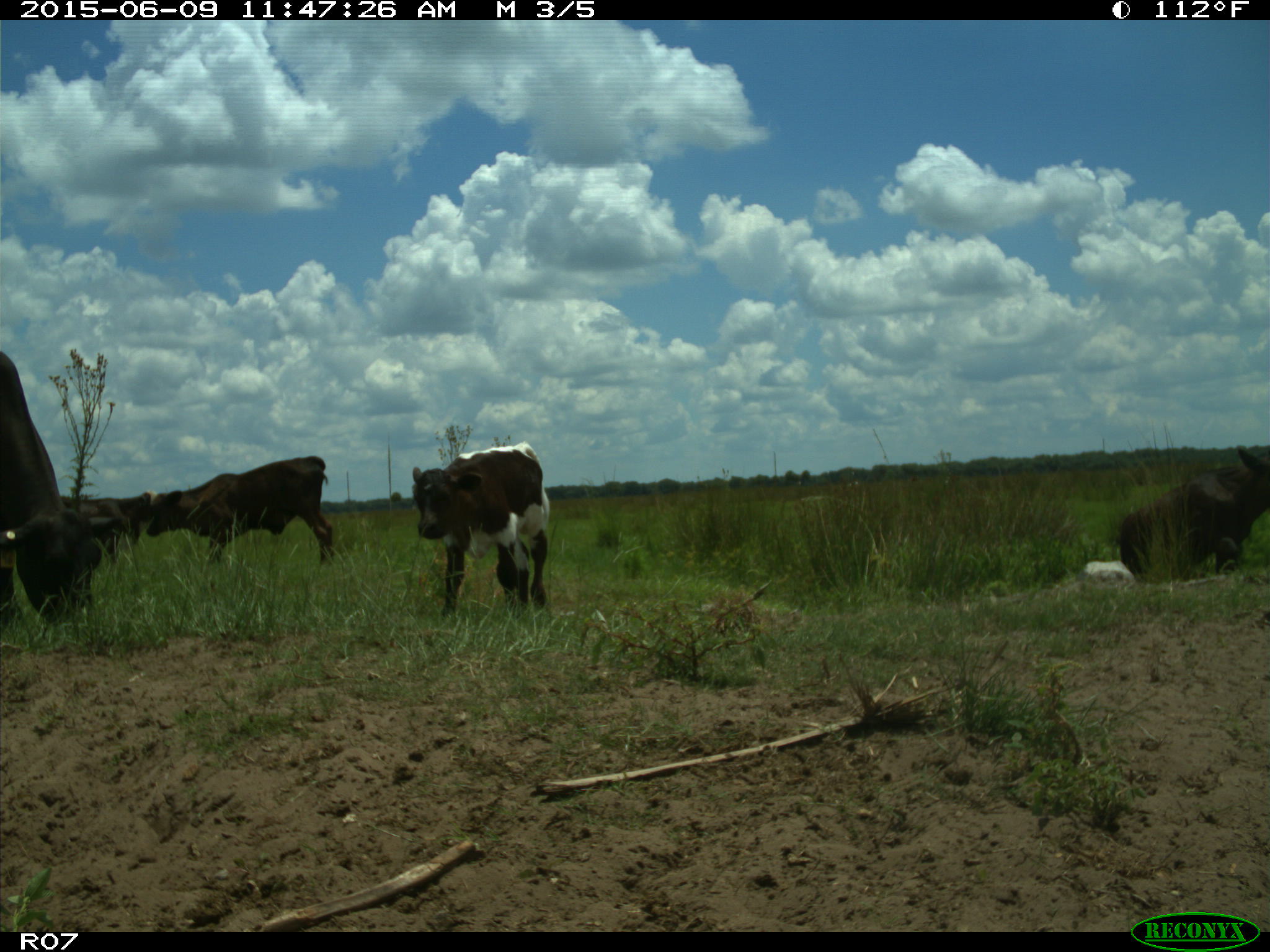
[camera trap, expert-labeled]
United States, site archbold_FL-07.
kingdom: Animalia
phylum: Chordata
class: Mammalia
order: Artiodactyla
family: Bovidae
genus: Bos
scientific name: Bos taurus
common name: domestic cow